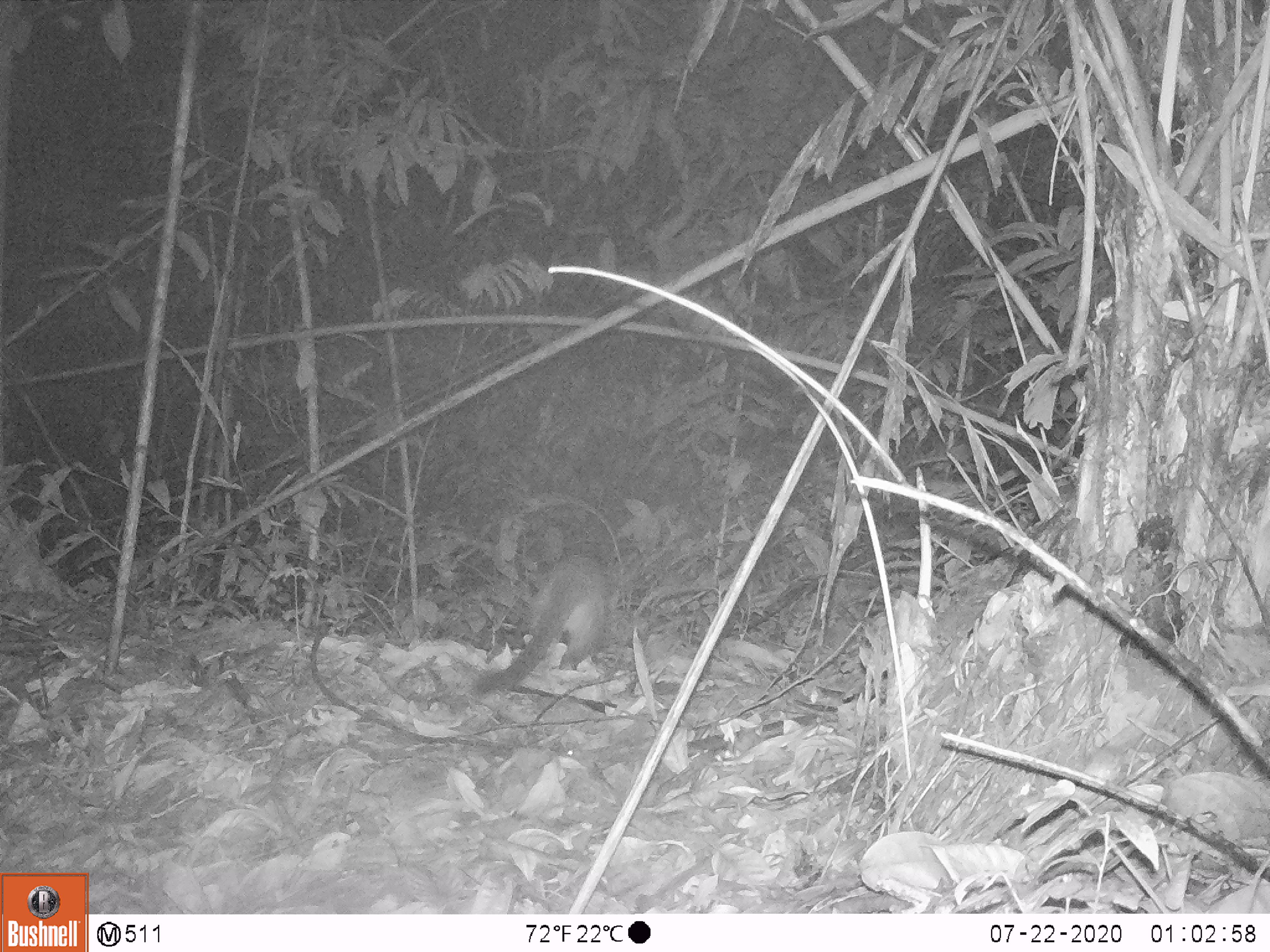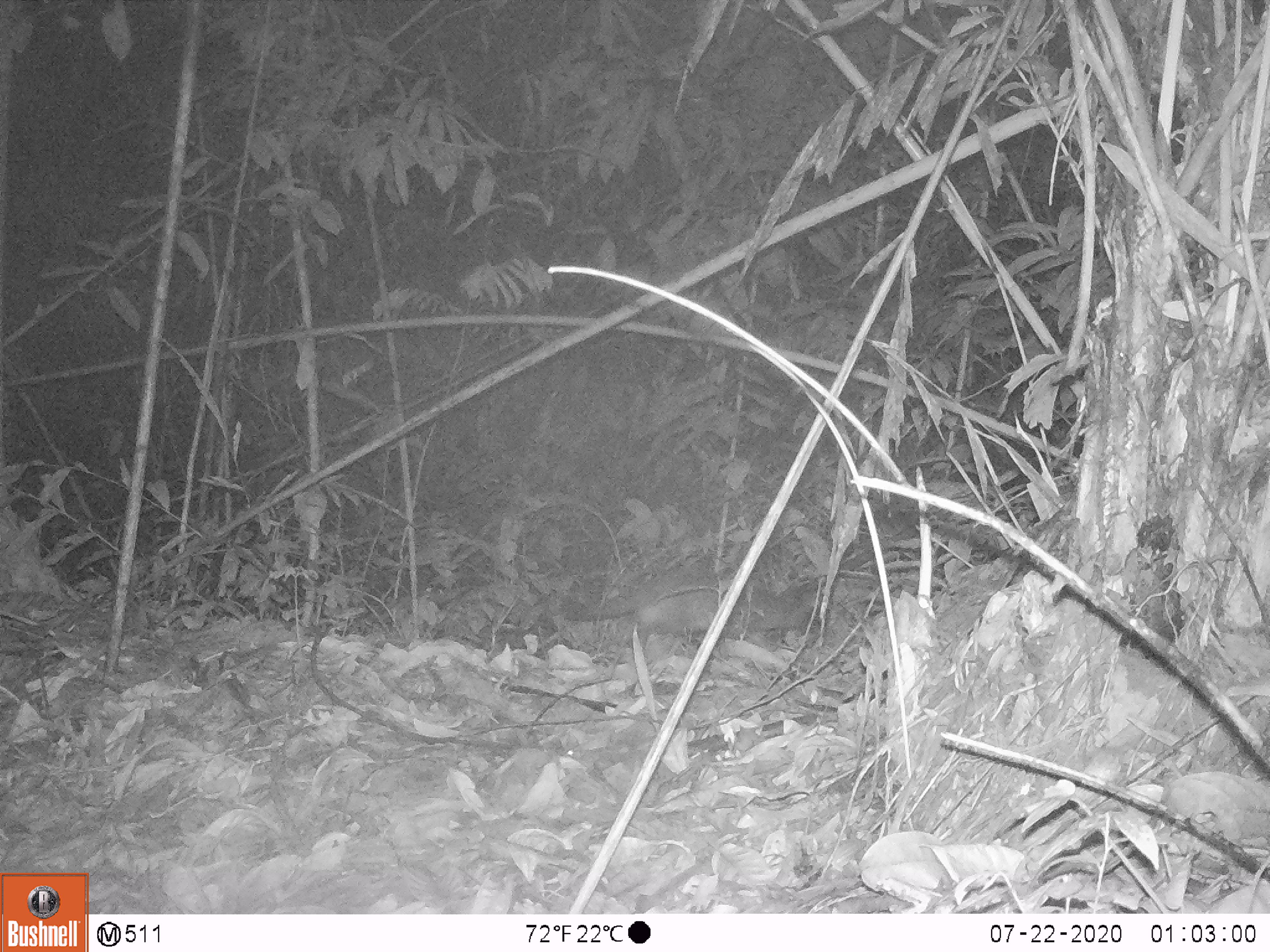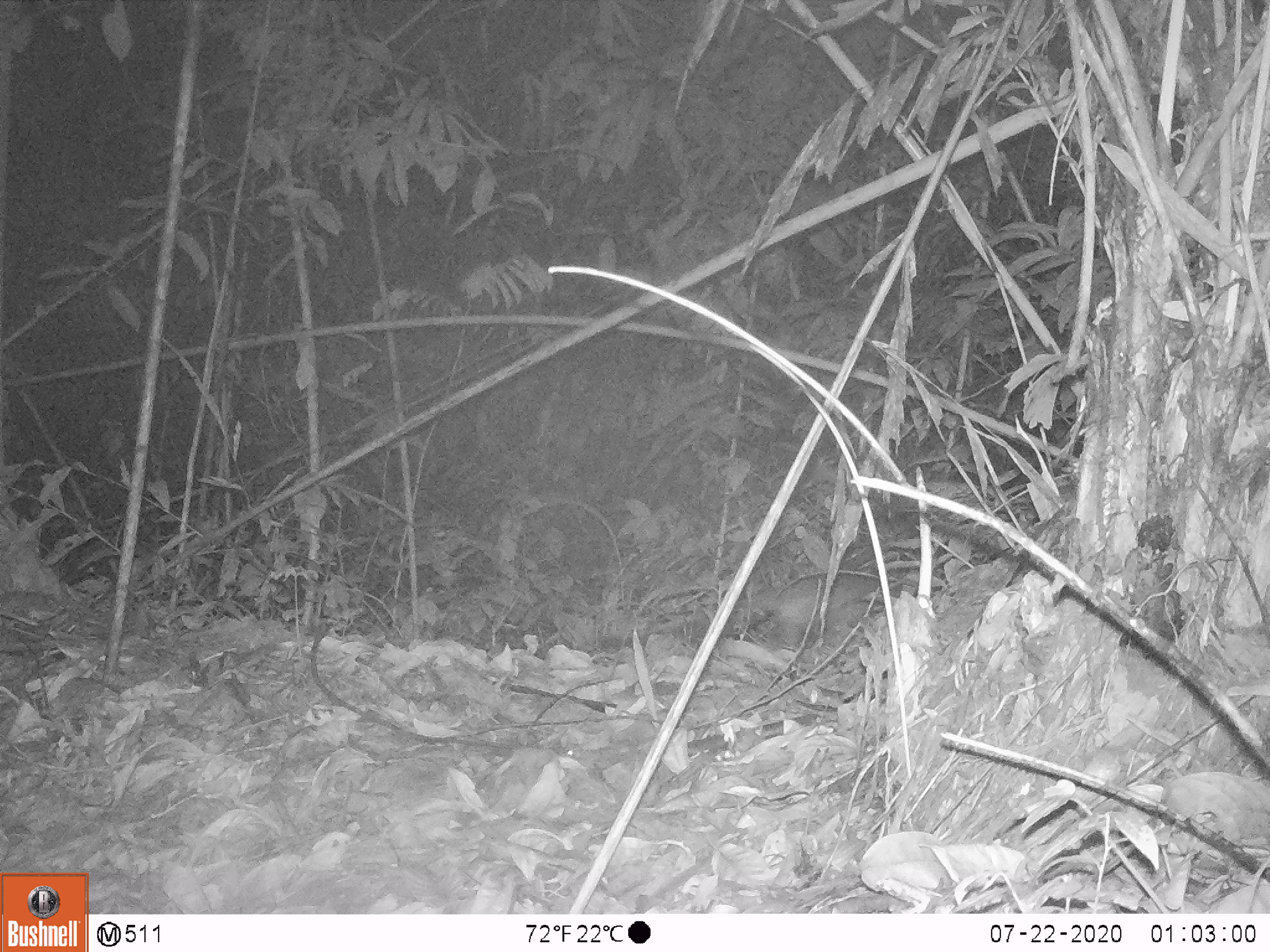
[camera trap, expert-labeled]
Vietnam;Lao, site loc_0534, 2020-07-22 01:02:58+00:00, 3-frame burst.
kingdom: Animalia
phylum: Chordata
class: Mammalia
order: Carnivora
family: Viverridae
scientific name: Paradoxurinae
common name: palm civet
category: unidentified palm civet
Unidentified palm civet (palm civet) (Paradoxurinae). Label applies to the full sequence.